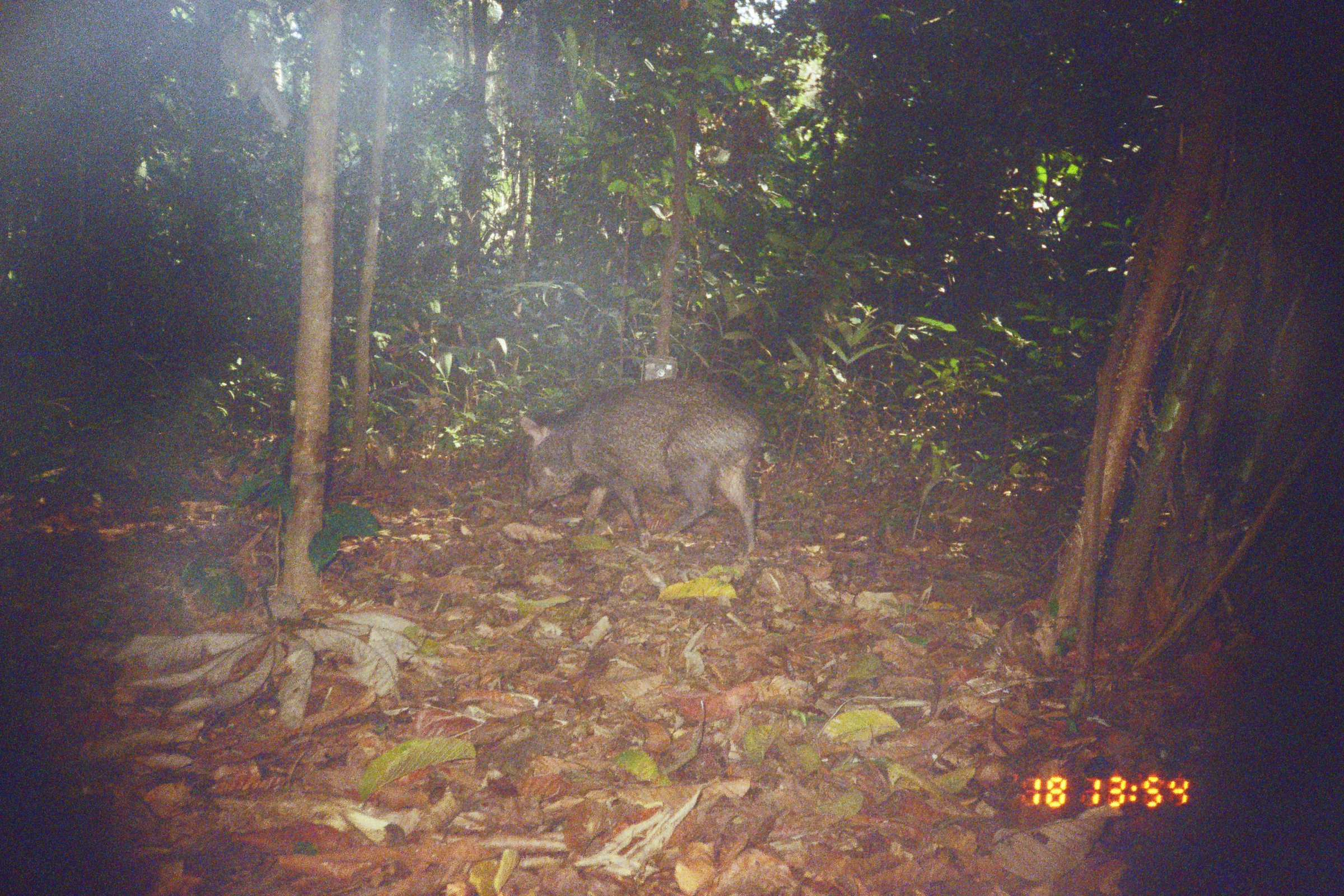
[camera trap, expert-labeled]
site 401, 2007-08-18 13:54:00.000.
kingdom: Animalia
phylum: Chordata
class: Mammalia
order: Artiodactyla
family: Tayassuidae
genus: Pecari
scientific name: Pecari tajacu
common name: collared peccary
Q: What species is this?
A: Pecari tajacu (collared peccary).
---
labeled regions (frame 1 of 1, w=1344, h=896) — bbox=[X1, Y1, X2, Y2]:
pecari tajacu: bbox=[517, 375, 765, 553]